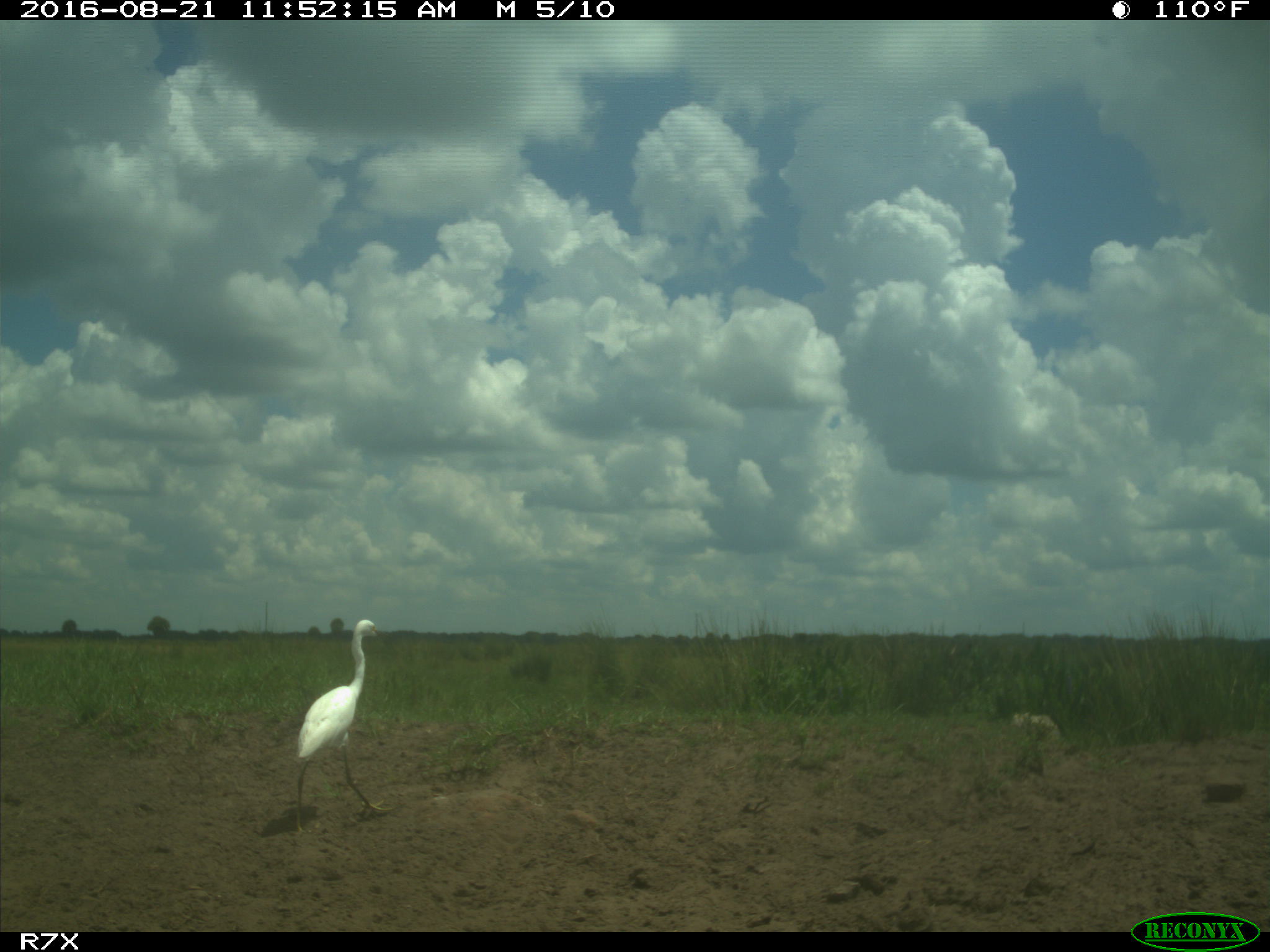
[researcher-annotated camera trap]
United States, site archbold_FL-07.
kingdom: Animalia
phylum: Chordata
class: Aves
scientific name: Aves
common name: birds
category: unidentified bird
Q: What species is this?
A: Unidentified bird (birds) (Aves).